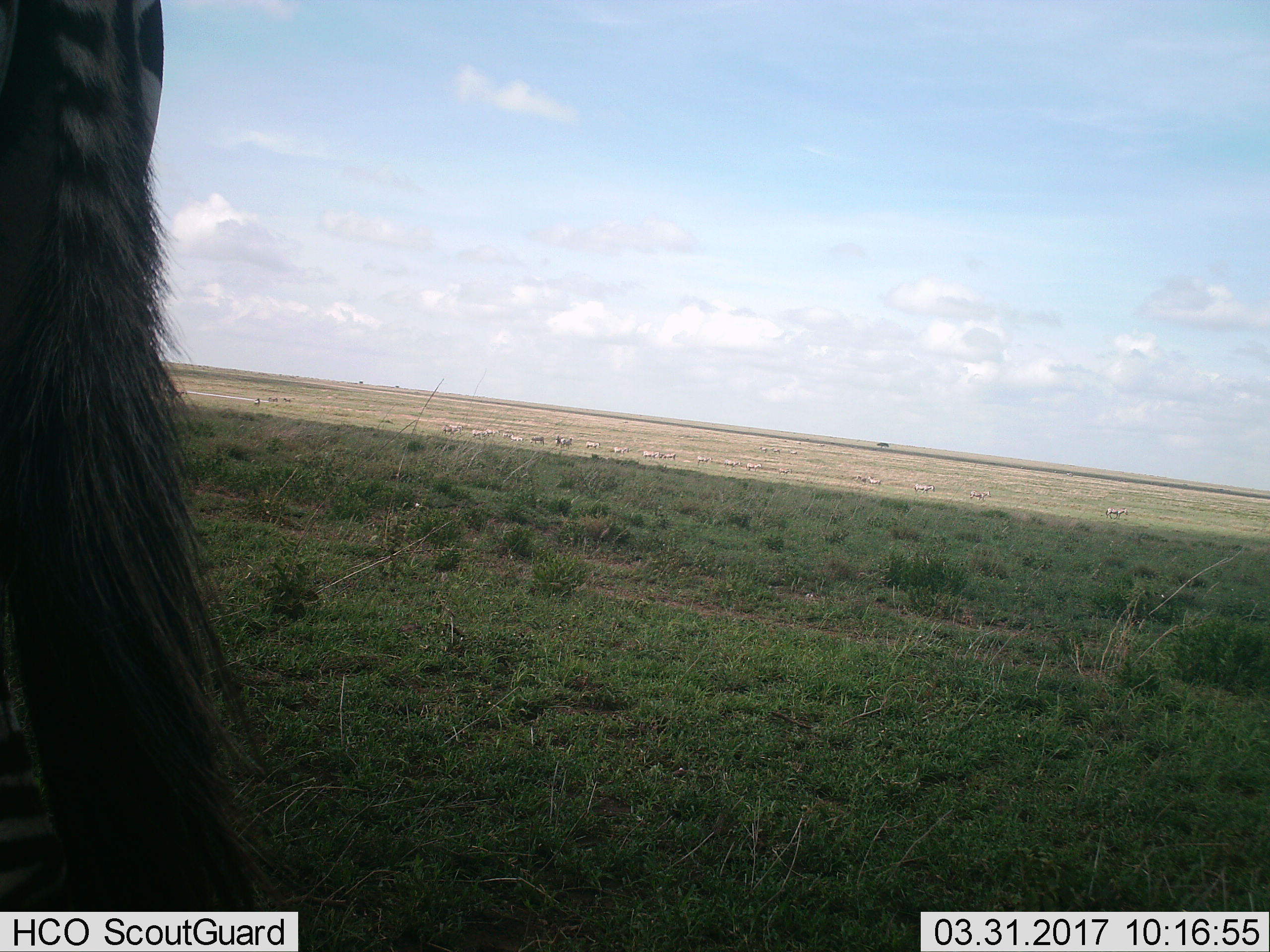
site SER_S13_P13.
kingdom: Animalia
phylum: Chordata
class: Mammalia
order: Perissodactyla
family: Equidae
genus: Equus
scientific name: Equus quagga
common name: plains zebra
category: zebraplains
Zebraplains (plains zebra) (Equus quagga), count 11-50. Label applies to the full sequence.